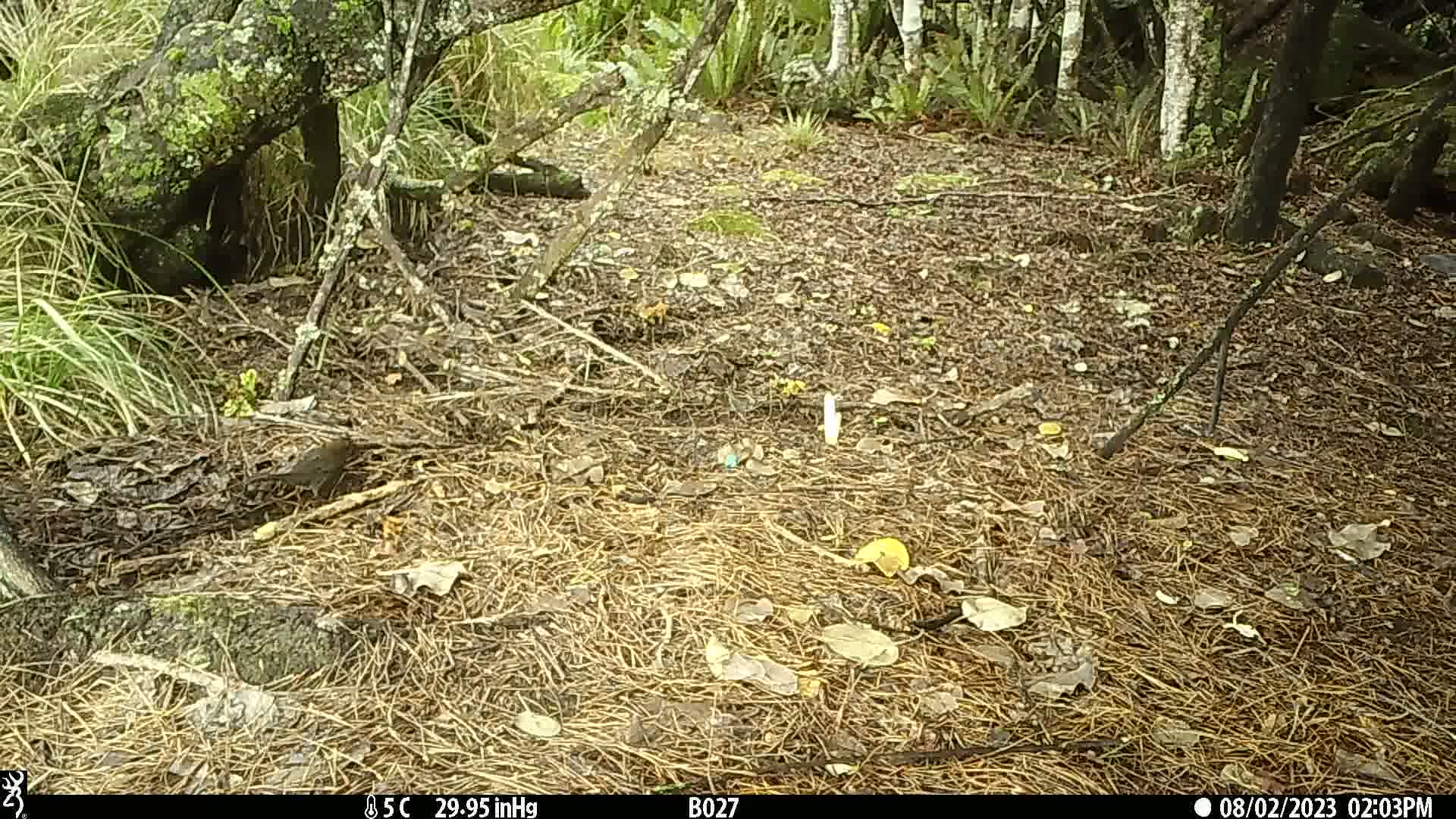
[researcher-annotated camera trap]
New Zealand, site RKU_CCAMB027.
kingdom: Animalia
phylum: Chordata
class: Aves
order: Passeriformes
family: Turdidae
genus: Turdus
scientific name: Turdus merula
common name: eurasian blackbird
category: blackbird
Blackbird (eurasian blackbird) (Turdus merula).